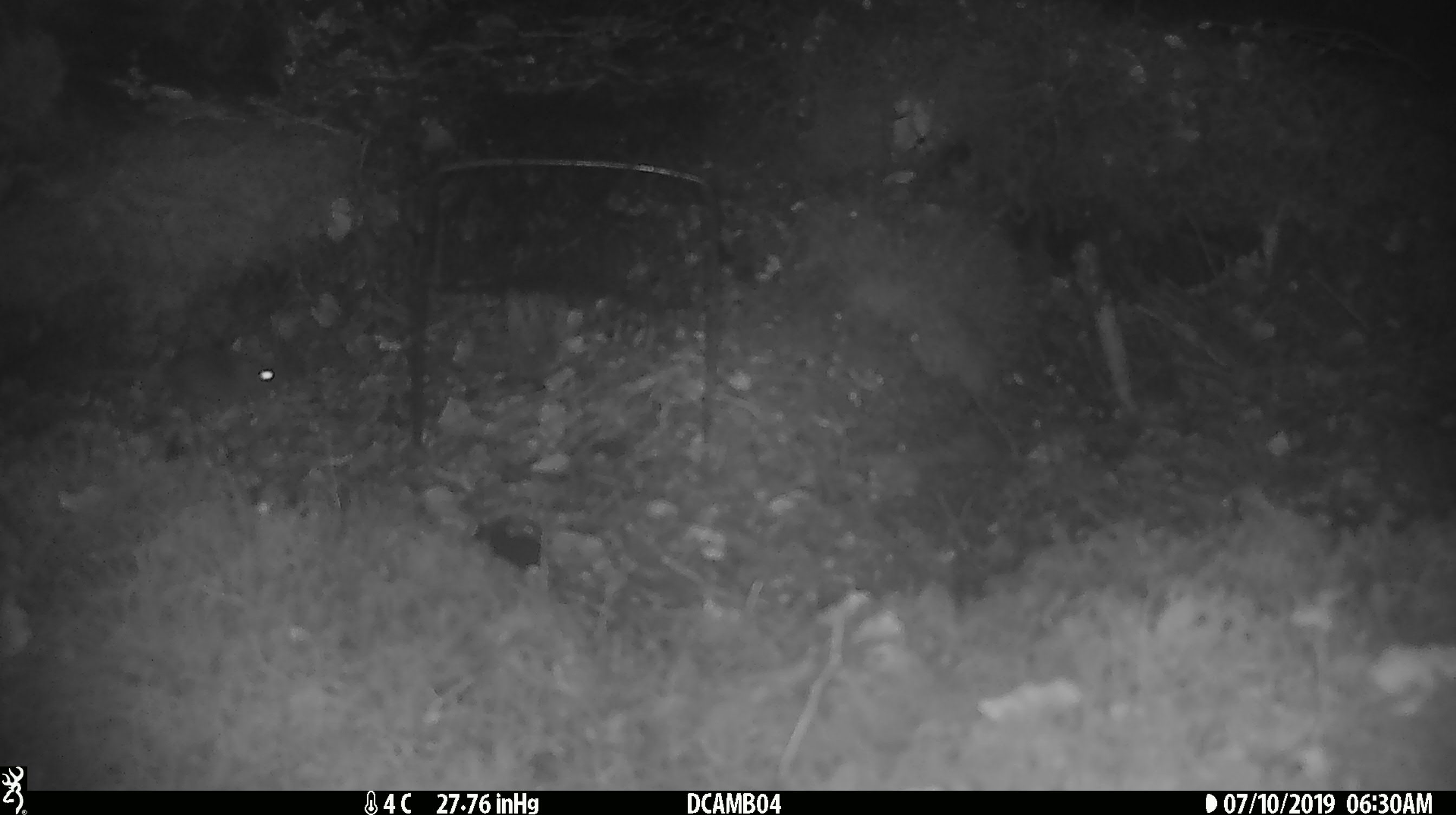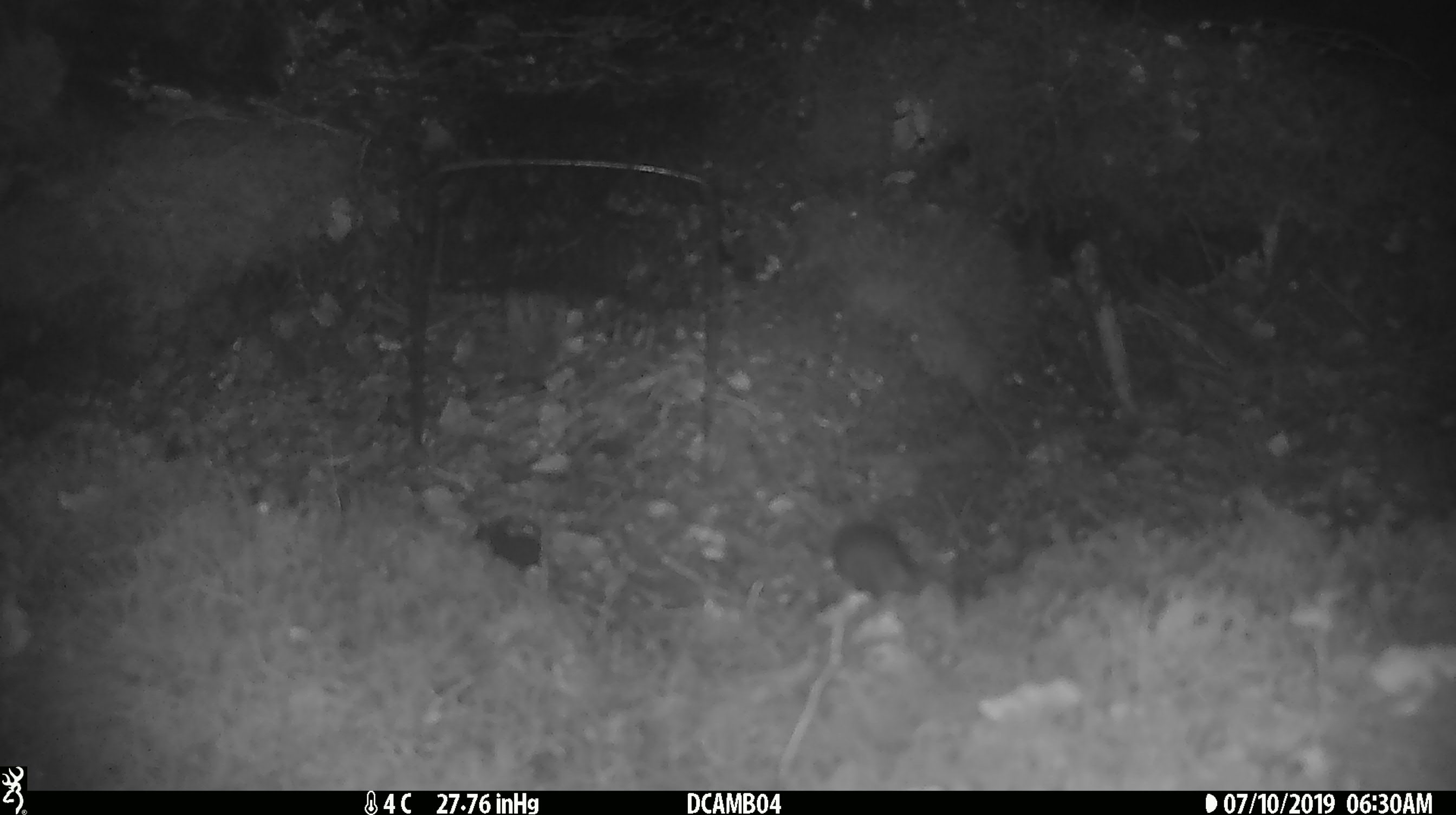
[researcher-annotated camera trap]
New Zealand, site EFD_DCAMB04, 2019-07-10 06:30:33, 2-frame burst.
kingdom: Animalia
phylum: Chordata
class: Mammalia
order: Rodentia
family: Muridae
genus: Mus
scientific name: Mus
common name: mouse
Mouse (Mus).